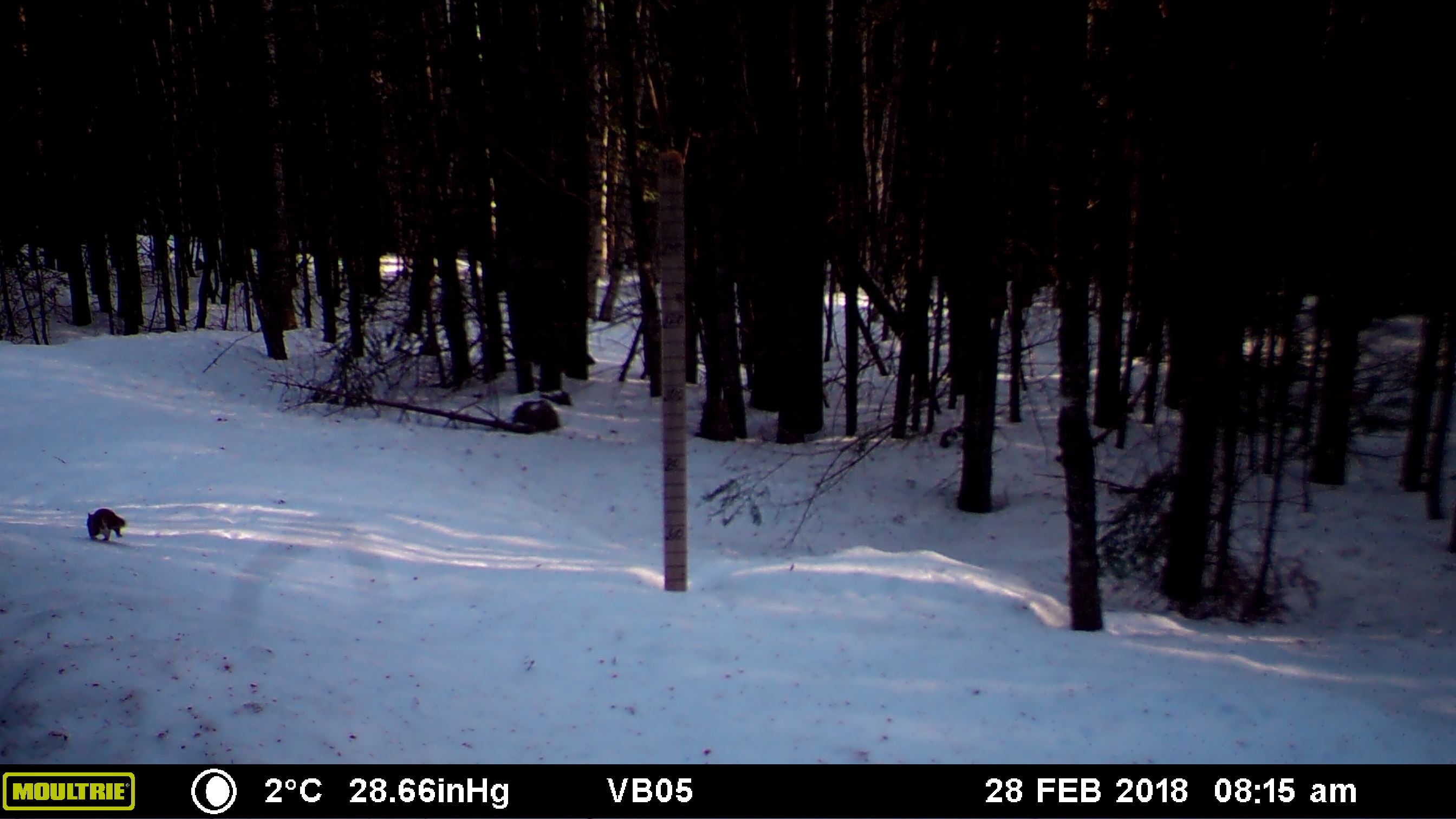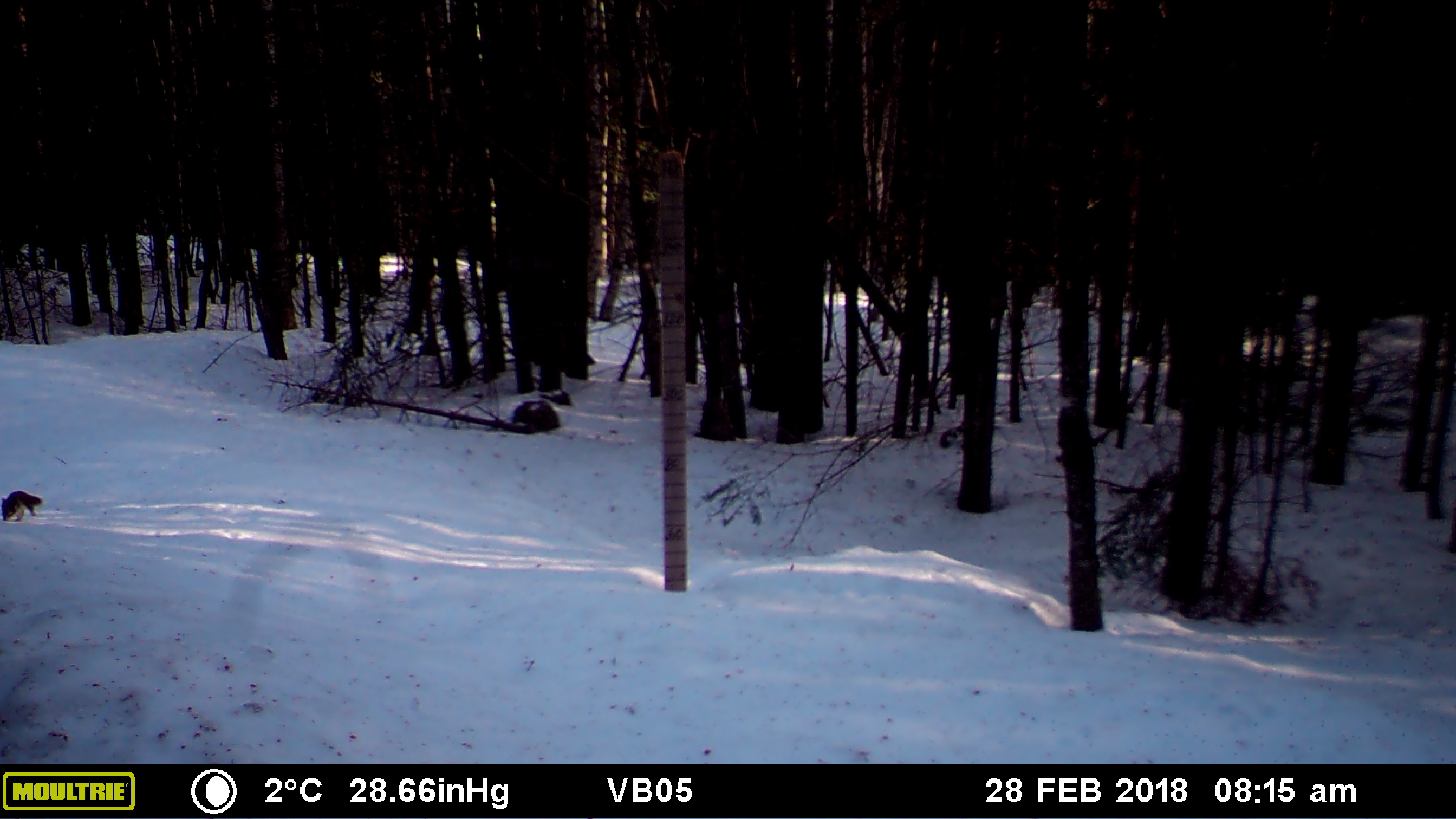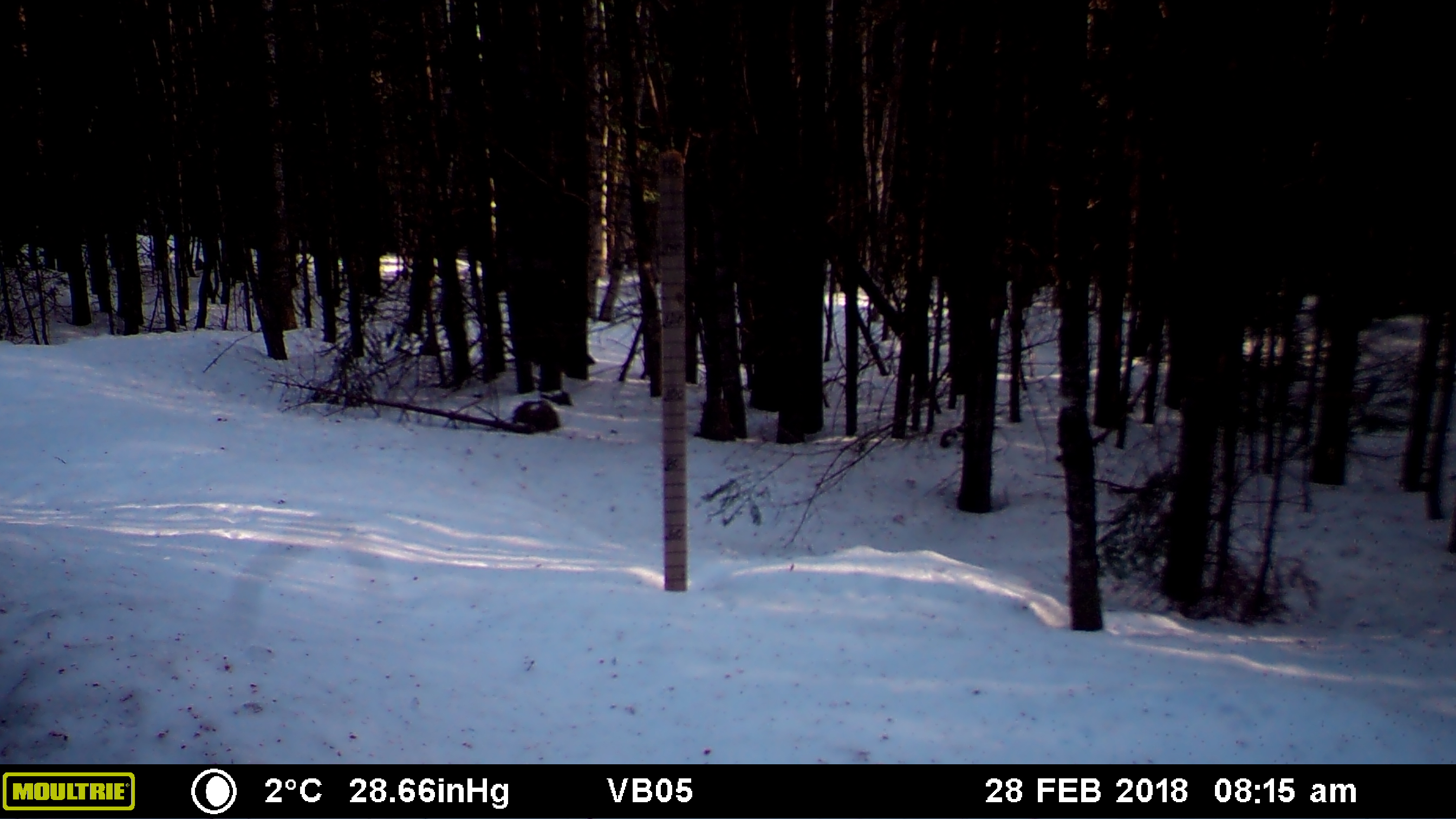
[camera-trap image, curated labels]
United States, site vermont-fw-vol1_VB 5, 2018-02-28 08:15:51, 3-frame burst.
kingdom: Animalia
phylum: Chordata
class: Mammalia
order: Rodentia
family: Sciuridae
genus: Tamiasciurus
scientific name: Tamiasciurus hudsonicus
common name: red squirrel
Red squirrel (Tamiasciurus hudsonicus).